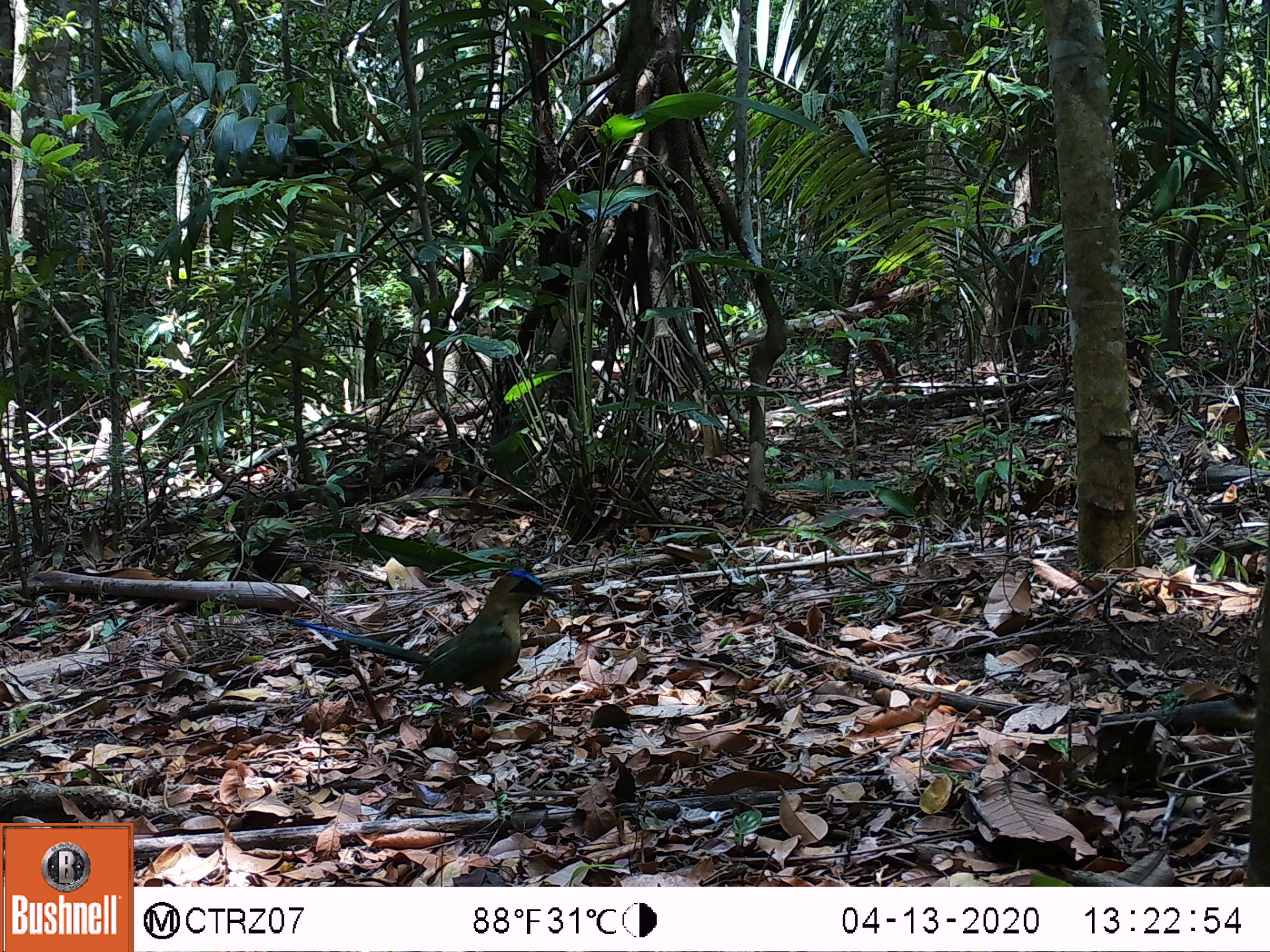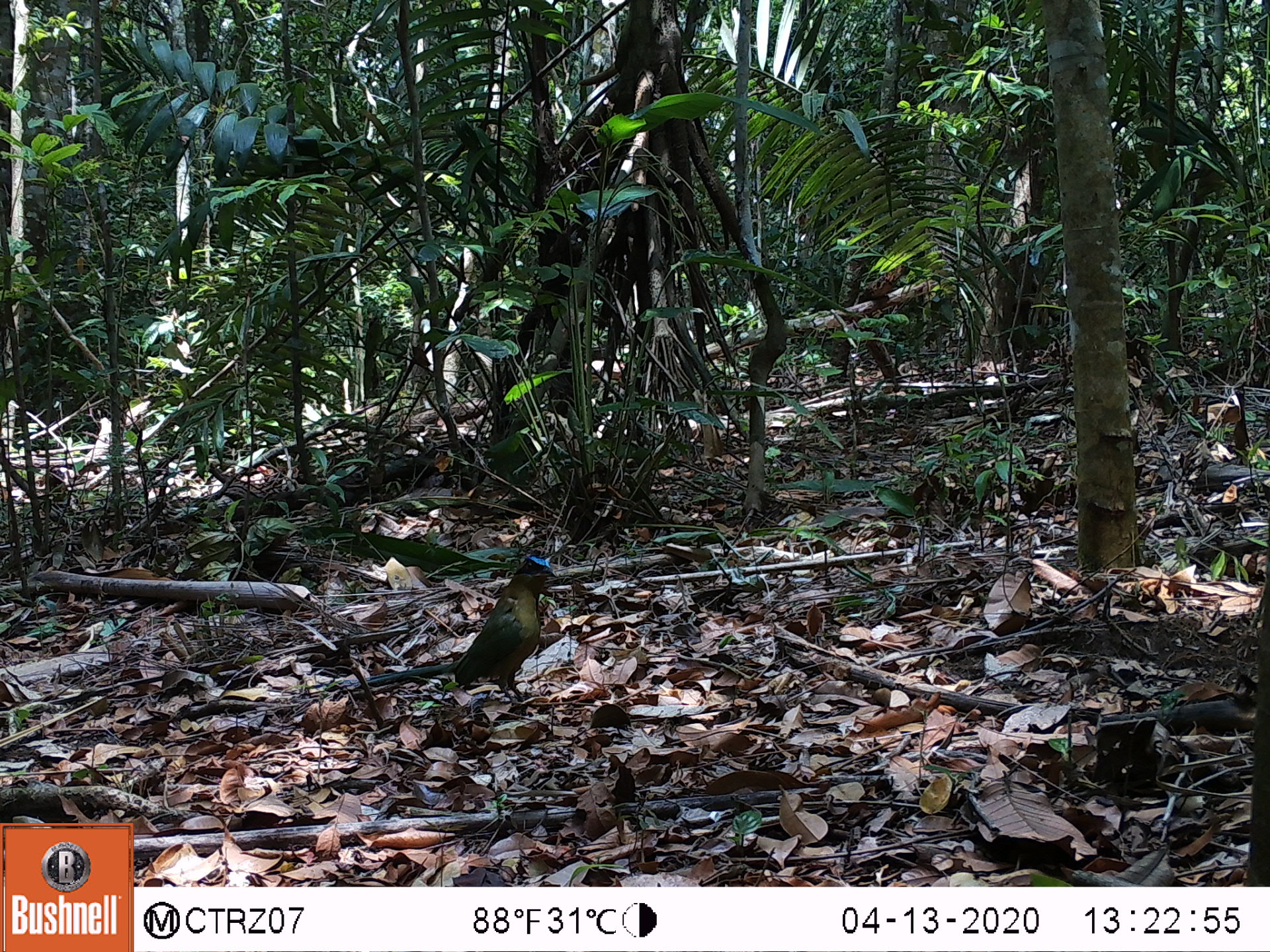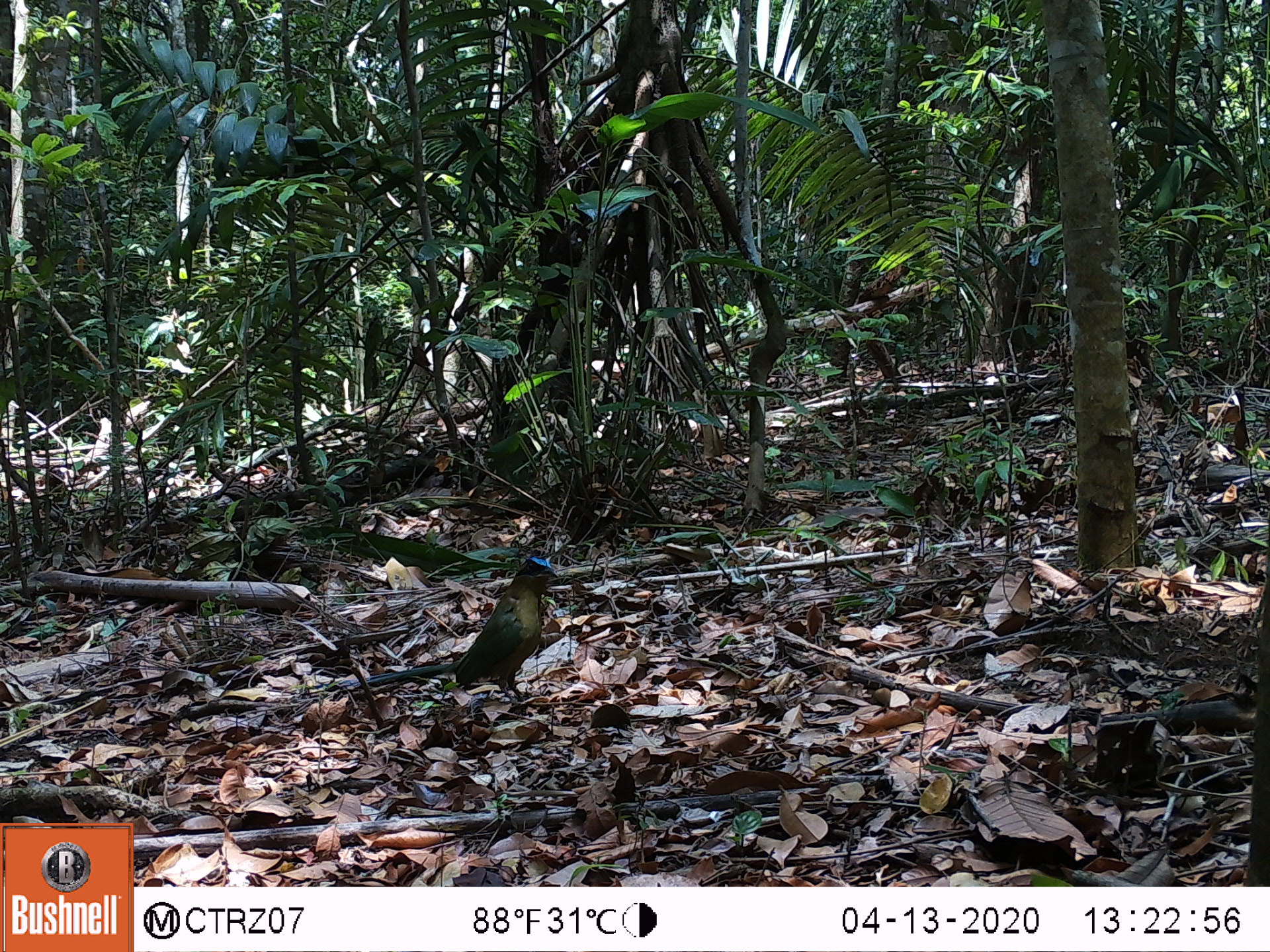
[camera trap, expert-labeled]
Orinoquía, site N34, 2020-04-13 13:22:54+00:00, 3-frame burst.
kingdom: Animalia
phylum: Chordata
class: Aves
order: Coraciiformes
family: Momotidae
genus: Momotus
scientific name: Momotus momota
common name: amazonian motmot